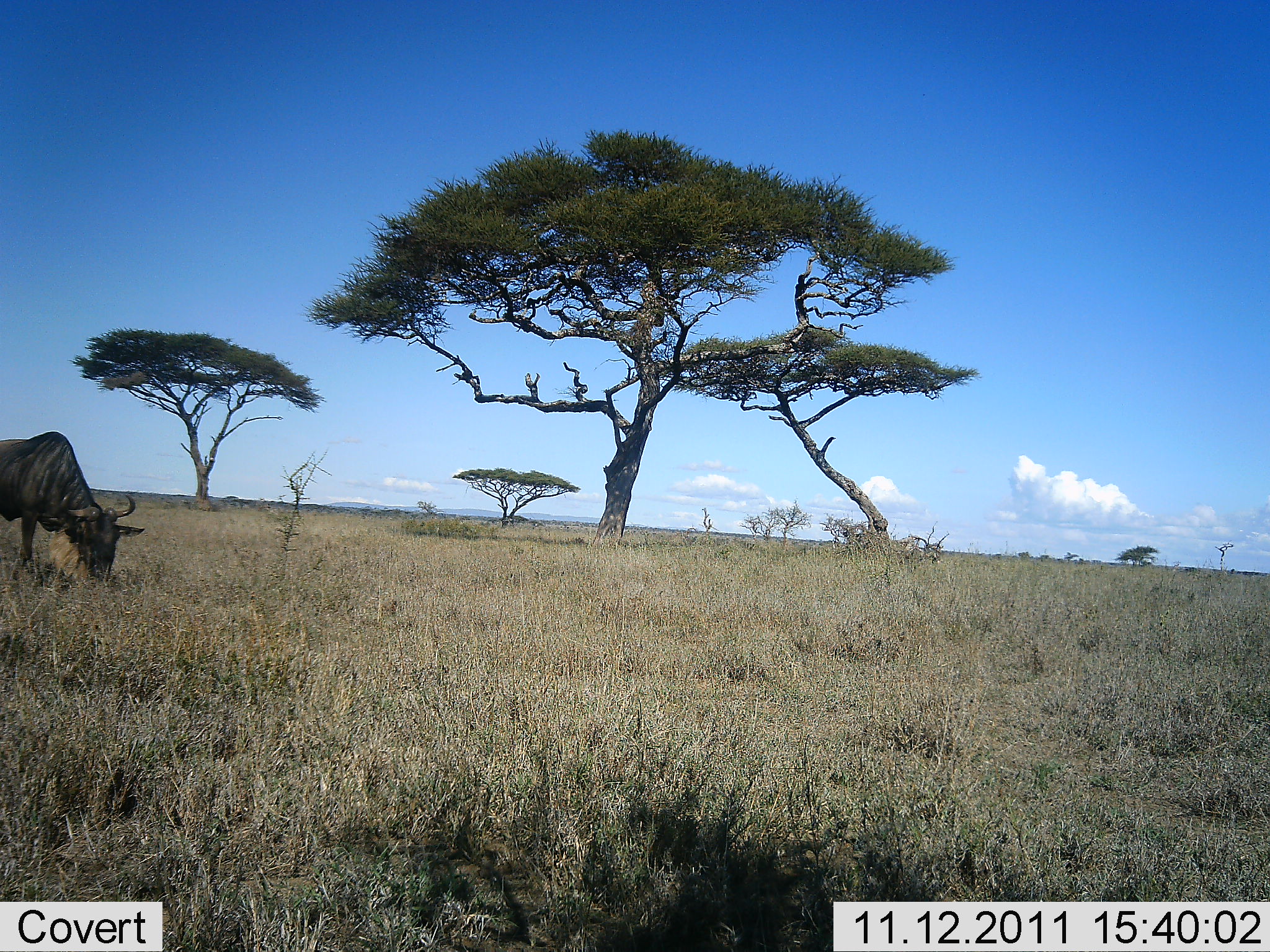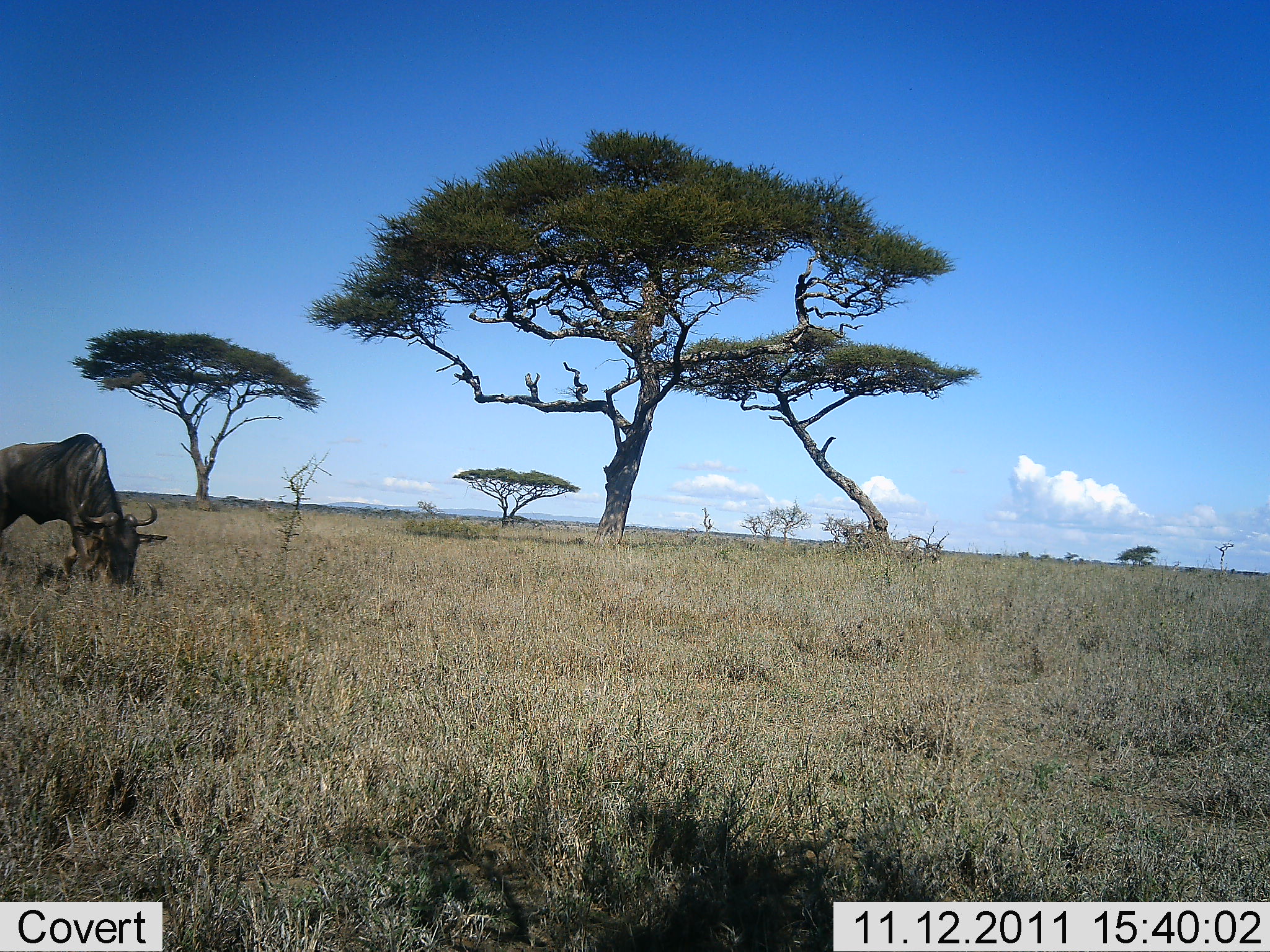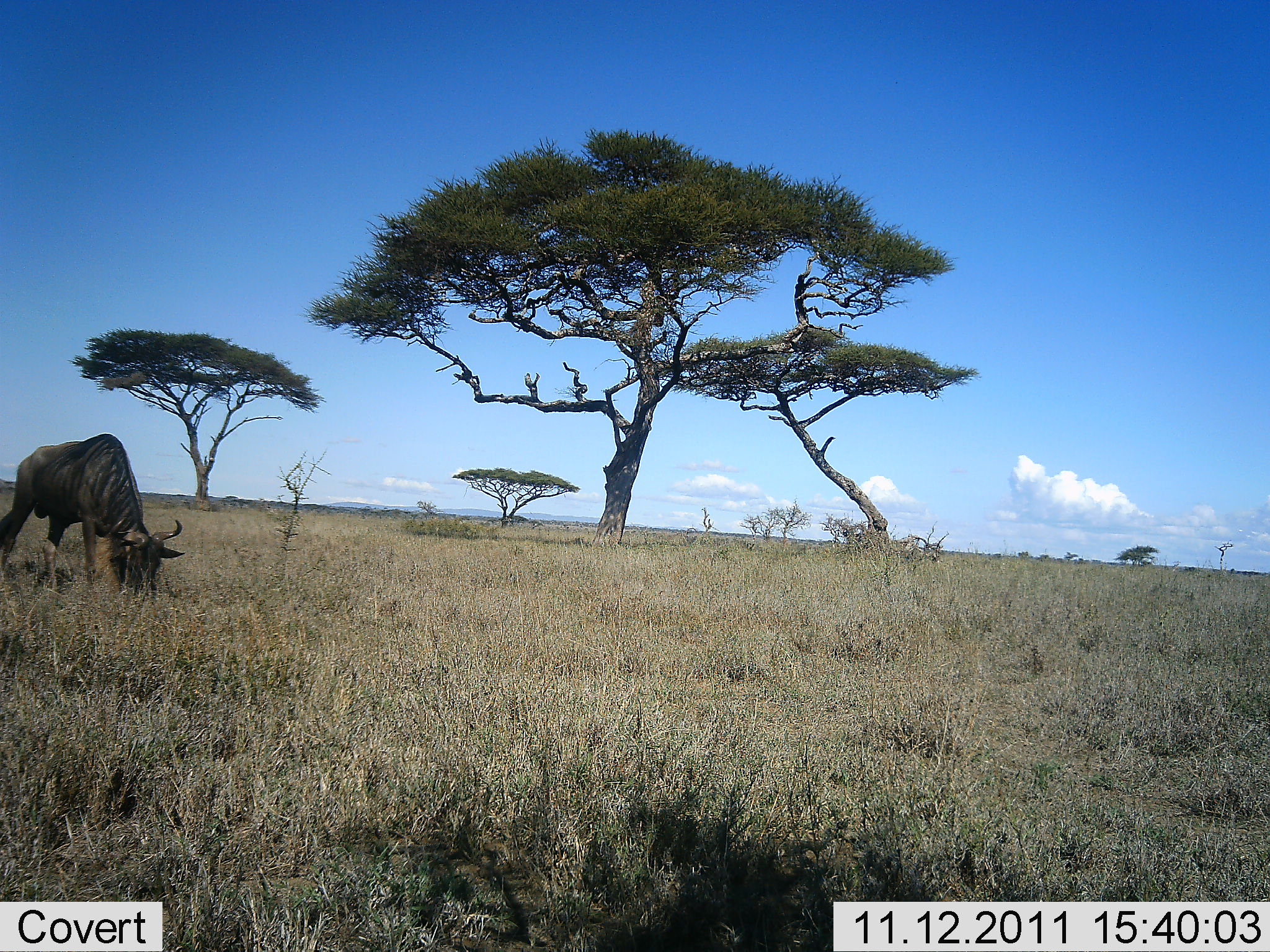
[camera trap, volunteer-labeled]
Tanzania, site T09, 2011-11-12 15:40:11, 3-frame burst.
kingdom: Animalia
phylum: Chordata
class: Mammalia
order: Artiodactyla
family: Bovidae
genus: Connochaetes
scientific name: Connochaetes taurinus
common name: blue wildebeest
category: wildebeest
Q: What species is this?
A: Wildebeest (blue wildebeest) (Connochaetes taurinus).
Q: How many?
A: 1.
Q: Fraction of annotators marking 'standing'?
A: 13%.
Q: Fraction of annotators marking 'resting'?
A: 0%.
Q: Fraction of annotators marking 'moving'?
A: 0%.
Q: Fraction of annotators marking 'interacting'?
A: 0%.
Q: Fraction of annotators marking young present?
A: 0%.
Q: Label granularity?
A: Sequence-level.